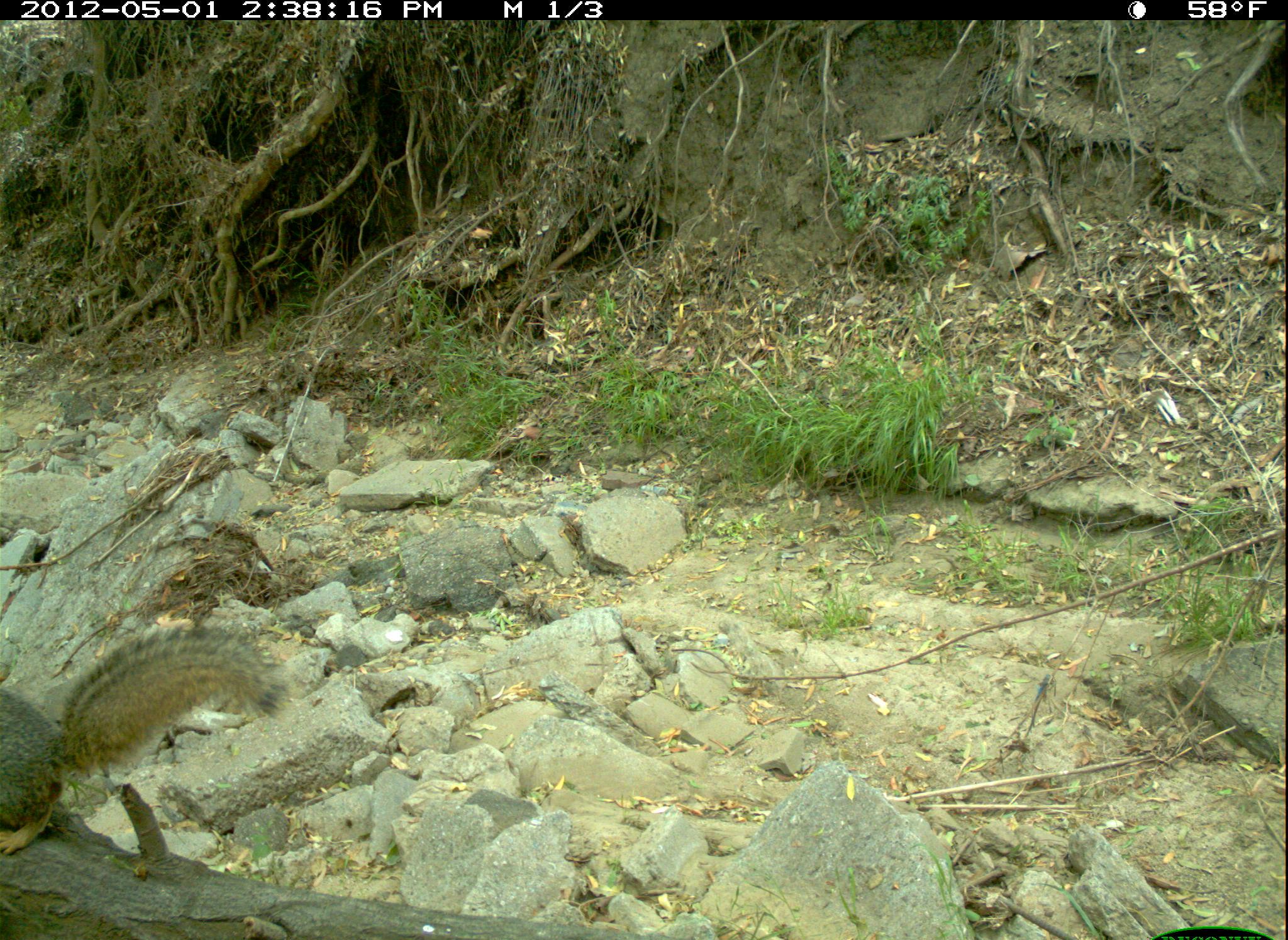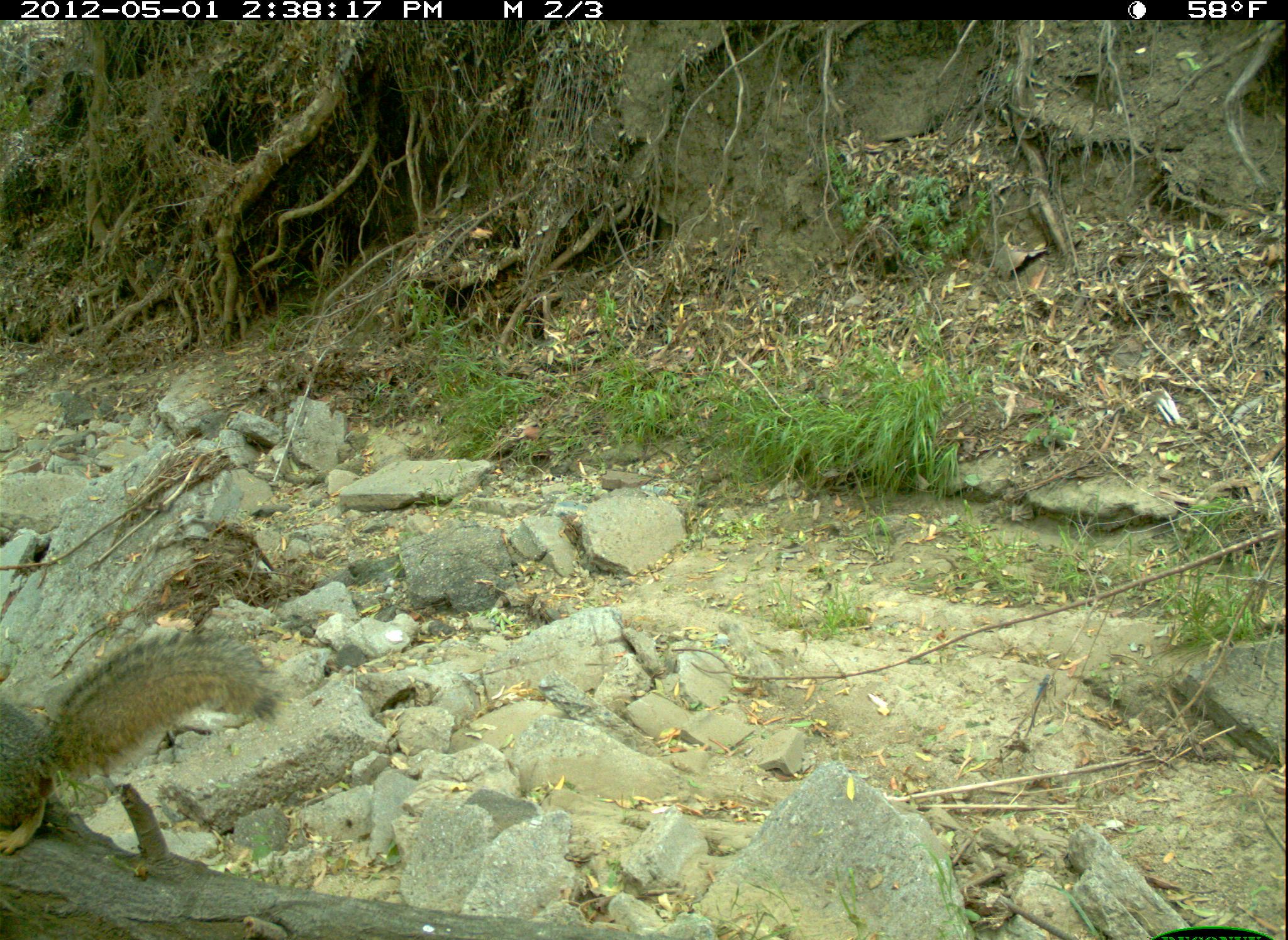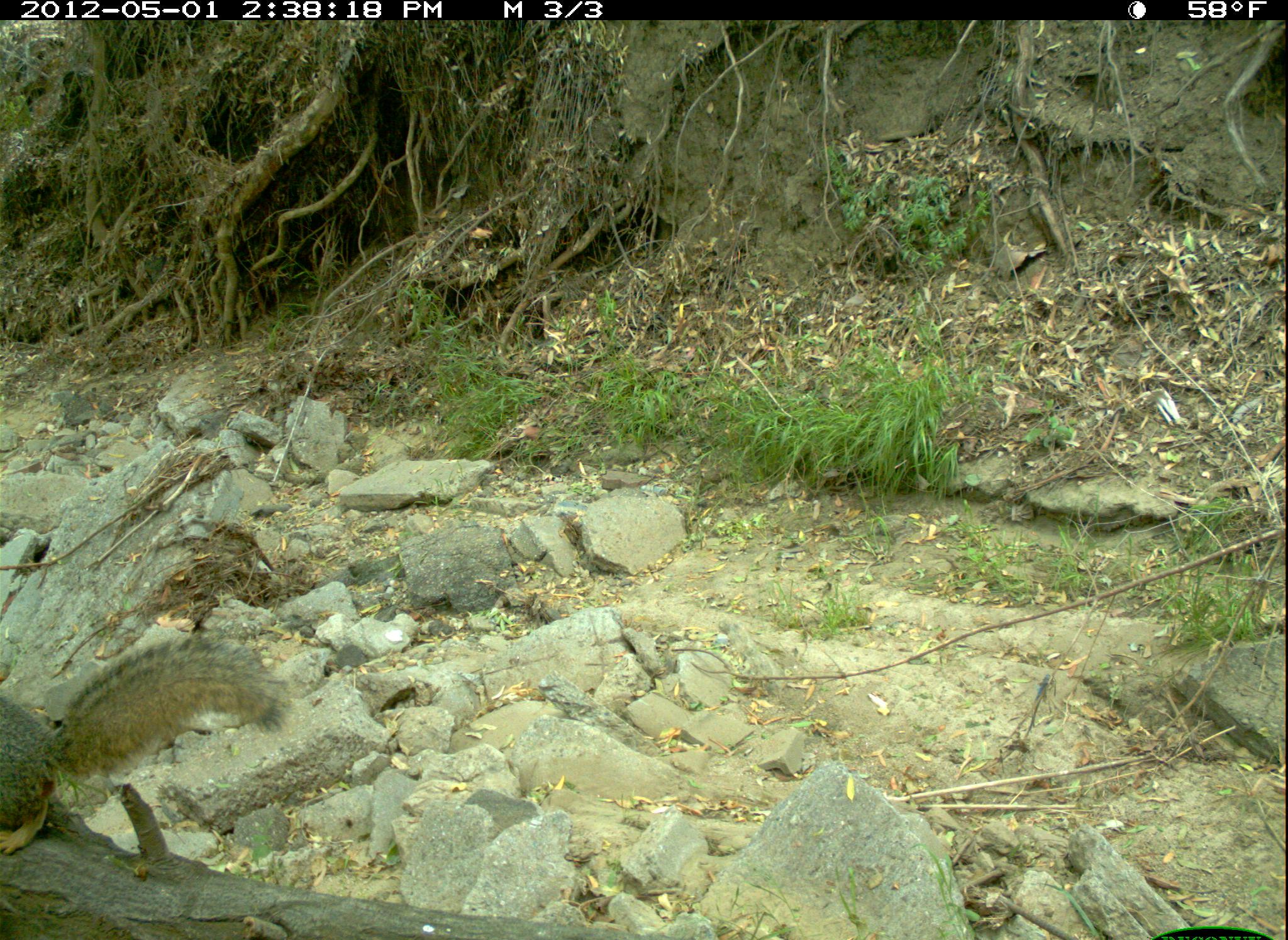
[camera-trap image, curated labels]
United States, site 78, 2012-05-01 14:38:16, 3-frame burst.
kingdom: Animalia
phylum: Chordata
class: Mammalia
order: Rodentia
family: Sciuridae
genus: Sciurus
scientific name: Sciurus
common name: squirrel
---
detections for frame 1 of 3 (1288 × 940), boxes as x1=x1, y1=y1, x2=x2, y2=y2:
squirrel: x1=3, y1=587, x2=299, y2=850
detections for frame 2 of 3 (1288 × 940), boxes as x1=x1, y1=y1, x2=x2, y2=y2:
squirrel: x1=1, y1=623, x2=280, y2=861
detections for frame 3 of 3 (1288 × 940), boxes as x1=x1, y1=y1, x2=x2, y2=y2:
squirrel: x1=5, y1=625, x2=301, y2=865